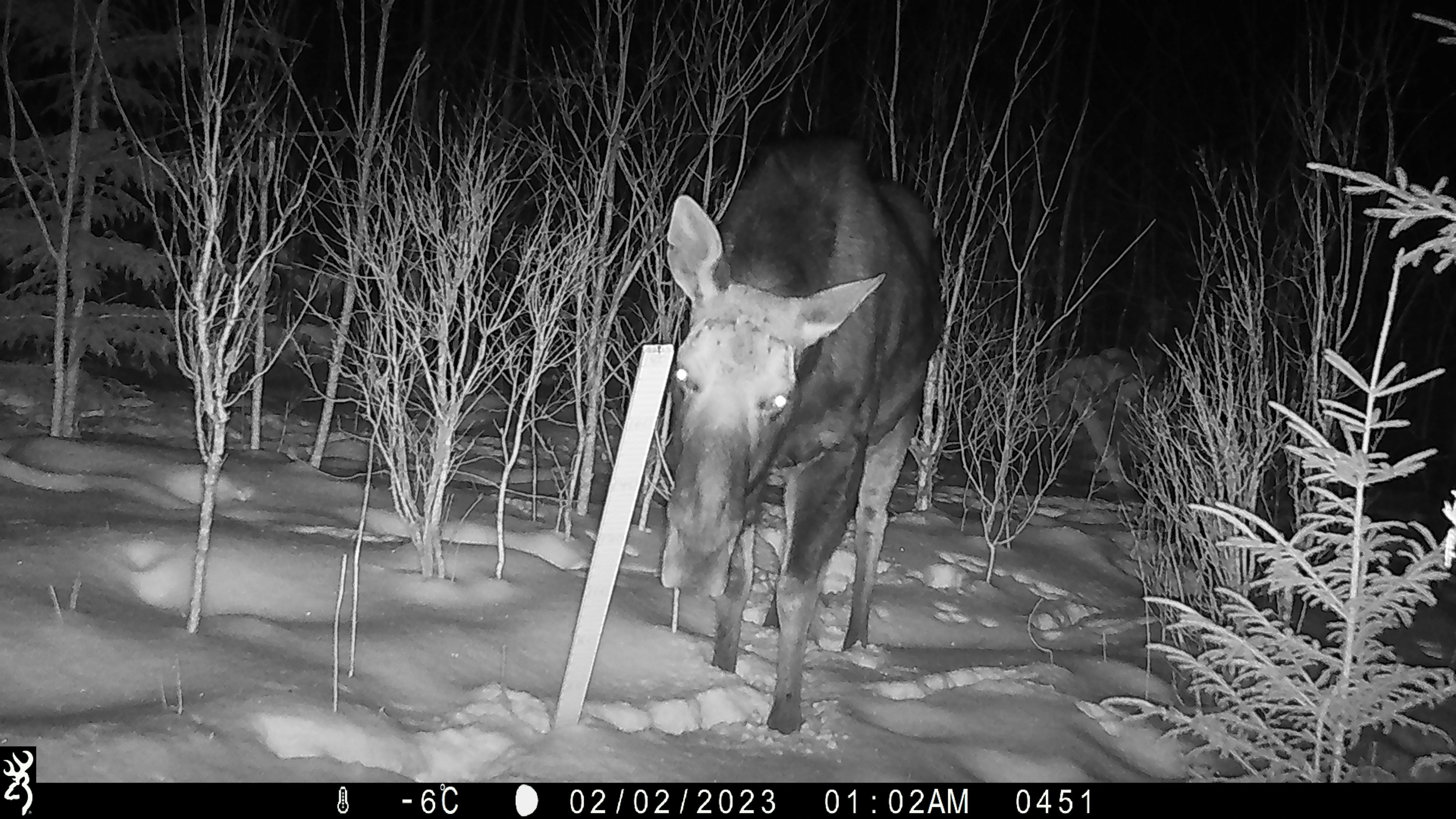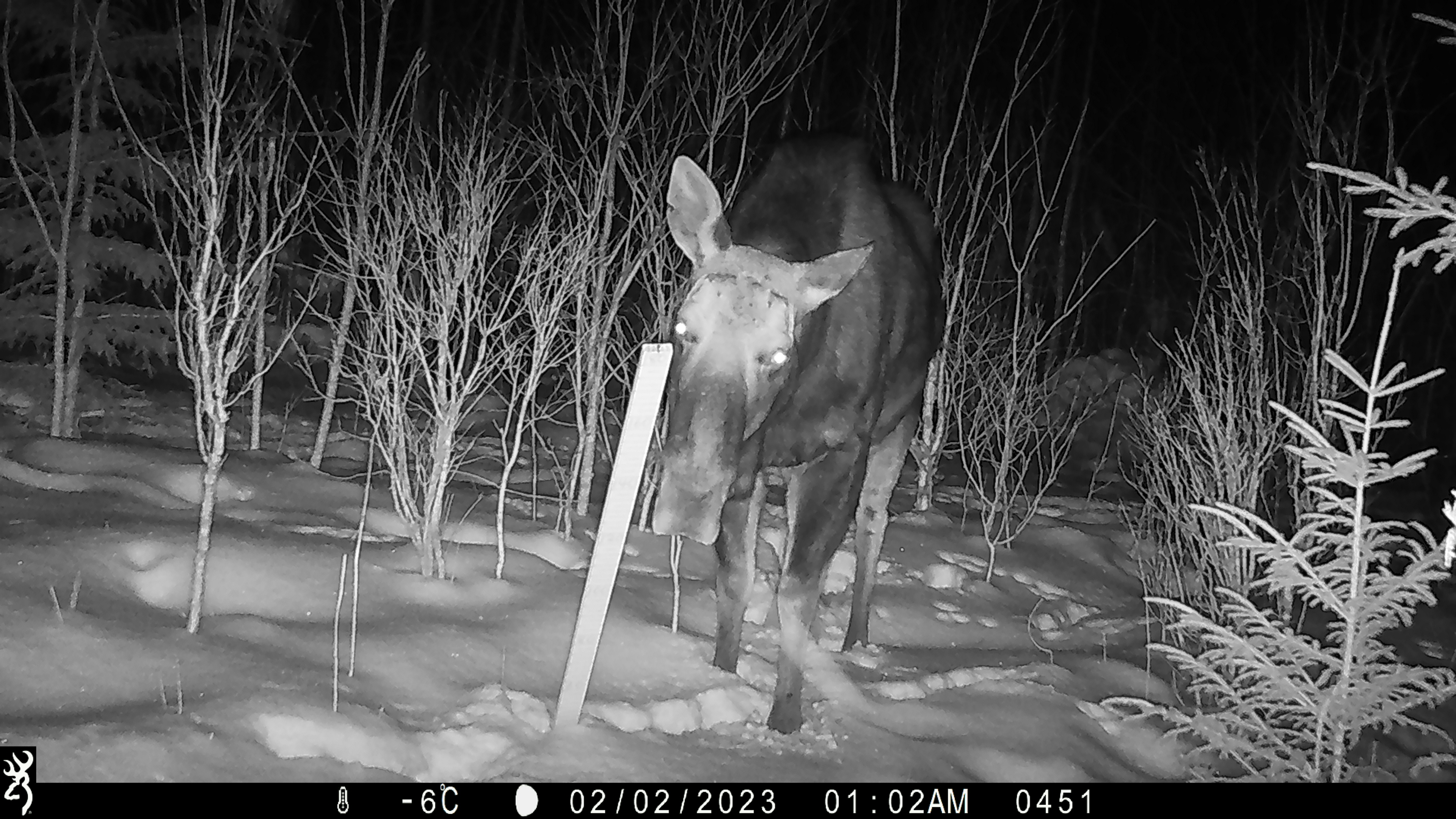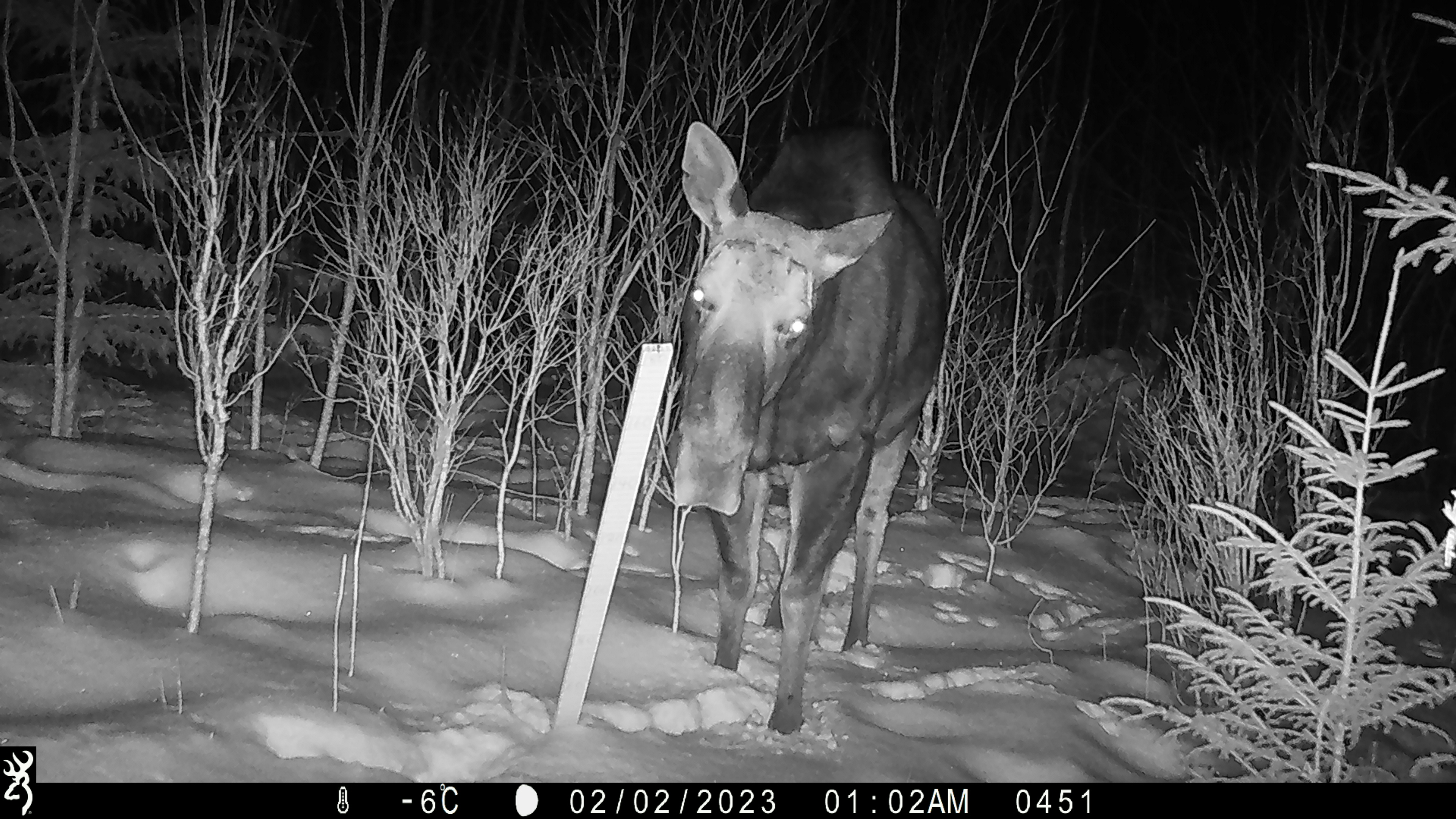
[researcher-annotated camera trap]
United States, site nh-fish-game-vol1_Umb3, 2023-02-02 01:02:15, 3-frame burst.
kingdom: Animalia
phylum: Chordata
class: Mammalia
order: Artiodactyla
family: Cervidae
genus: Alces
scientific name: Alces alces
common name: moose